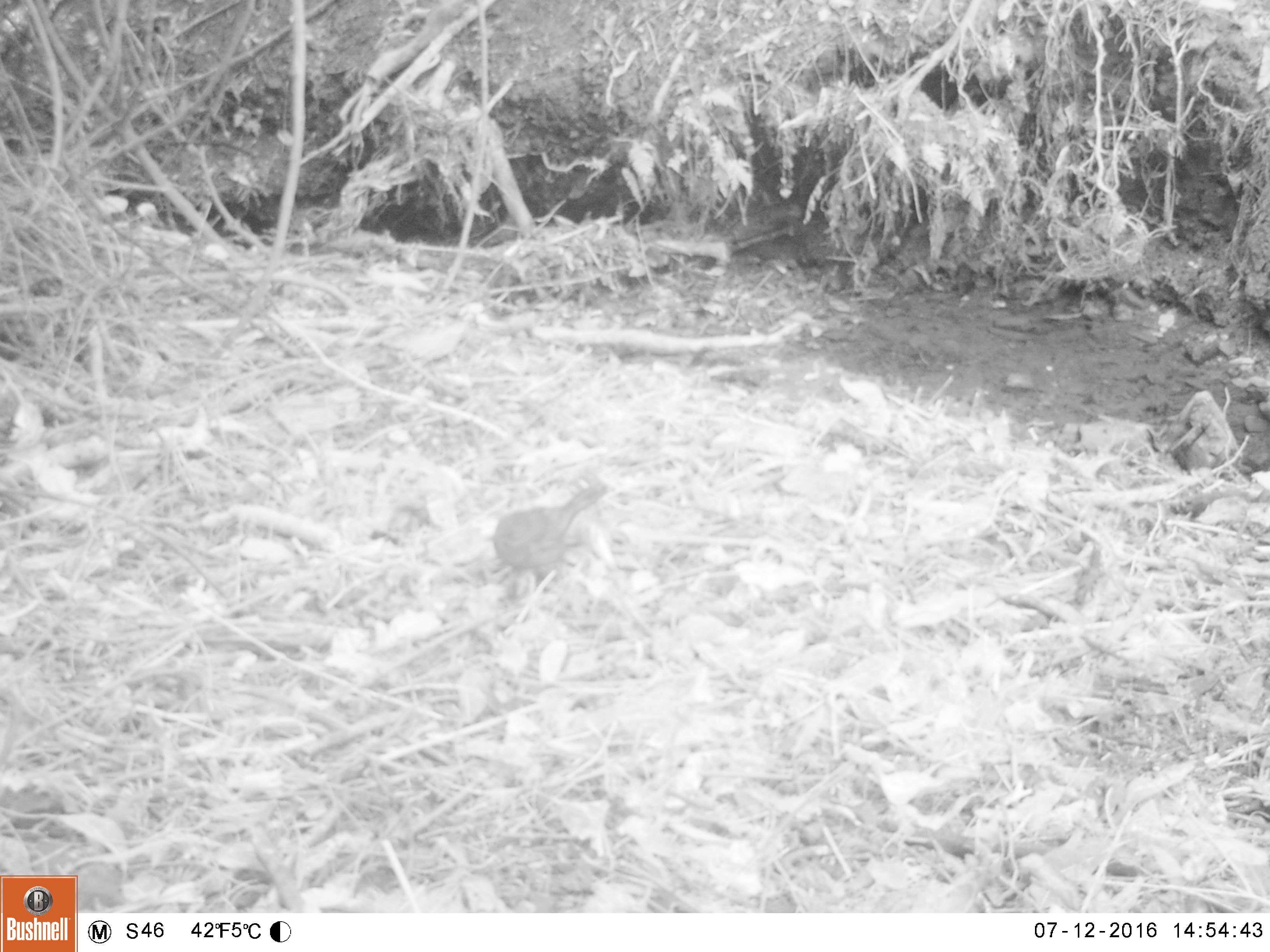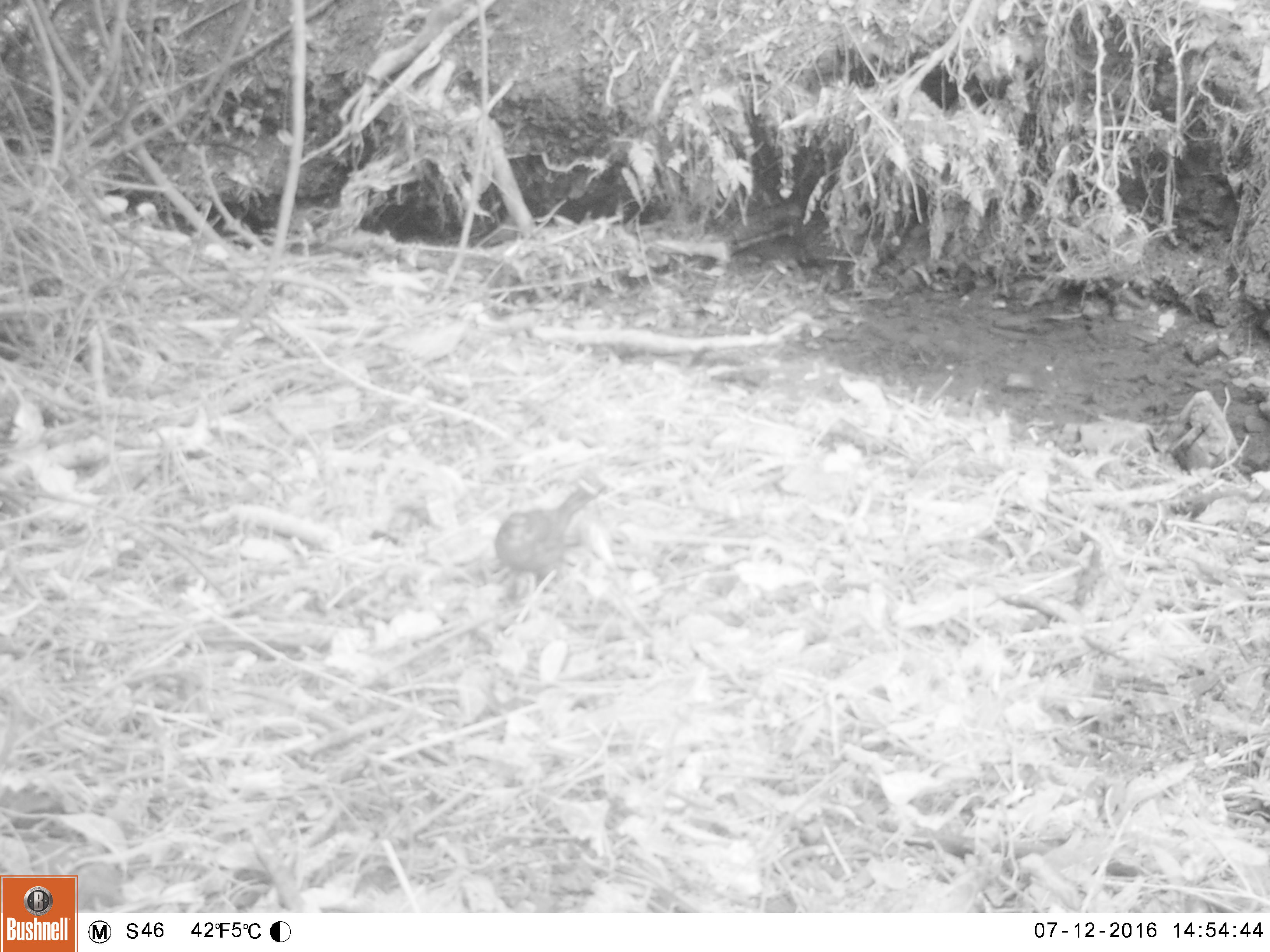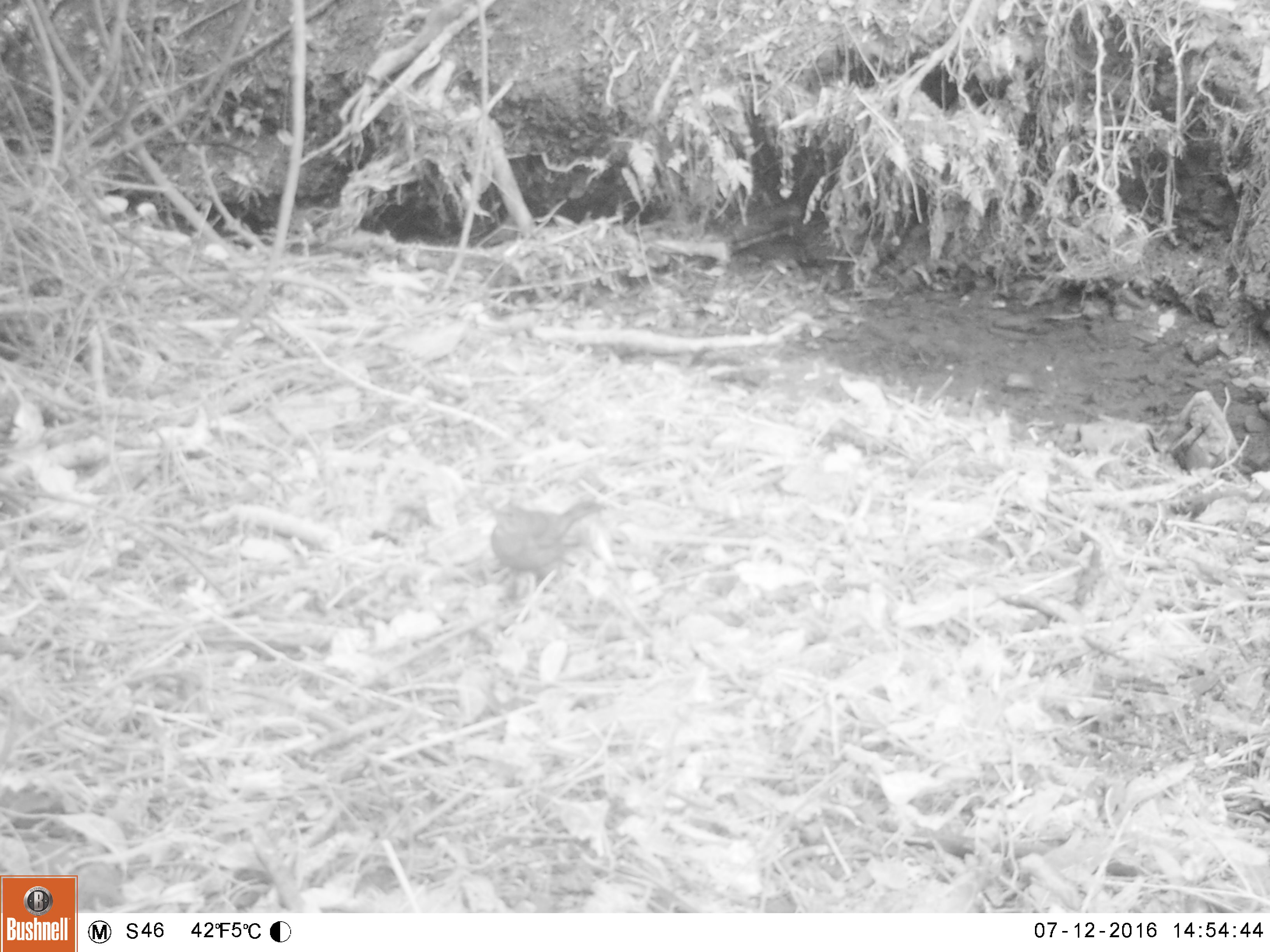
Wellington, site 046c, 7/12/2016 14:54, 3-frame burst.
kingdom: Animalia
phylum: Chordata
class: Aves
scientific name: Aves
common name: bird